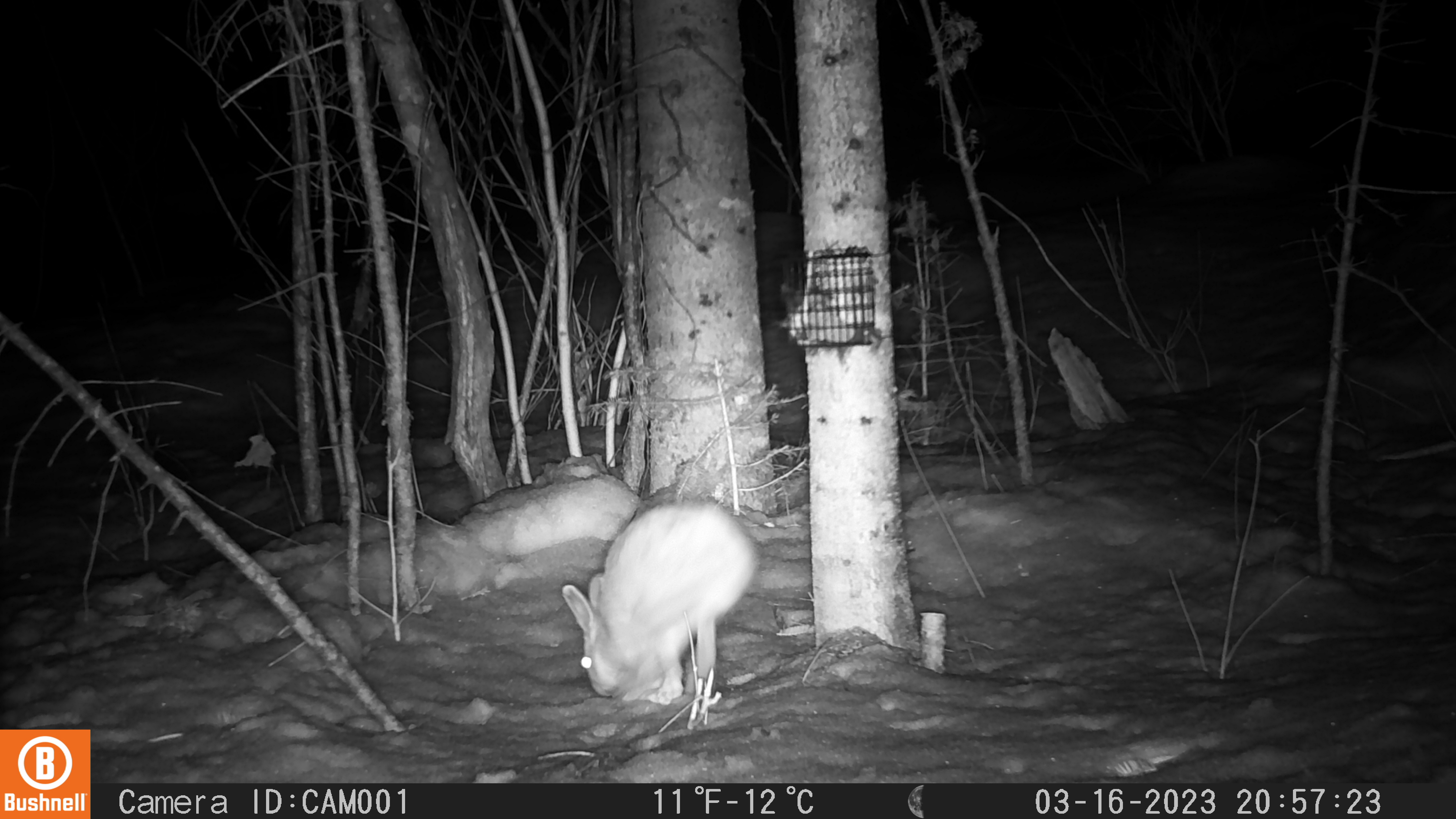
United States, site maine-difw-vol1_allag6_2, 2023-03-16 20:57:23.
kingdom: Animalia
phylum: Chordata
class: Mammalia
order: Lagomorpha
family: Leporidae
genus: Lepus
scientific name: Lepus americanus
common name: snowshoe hare